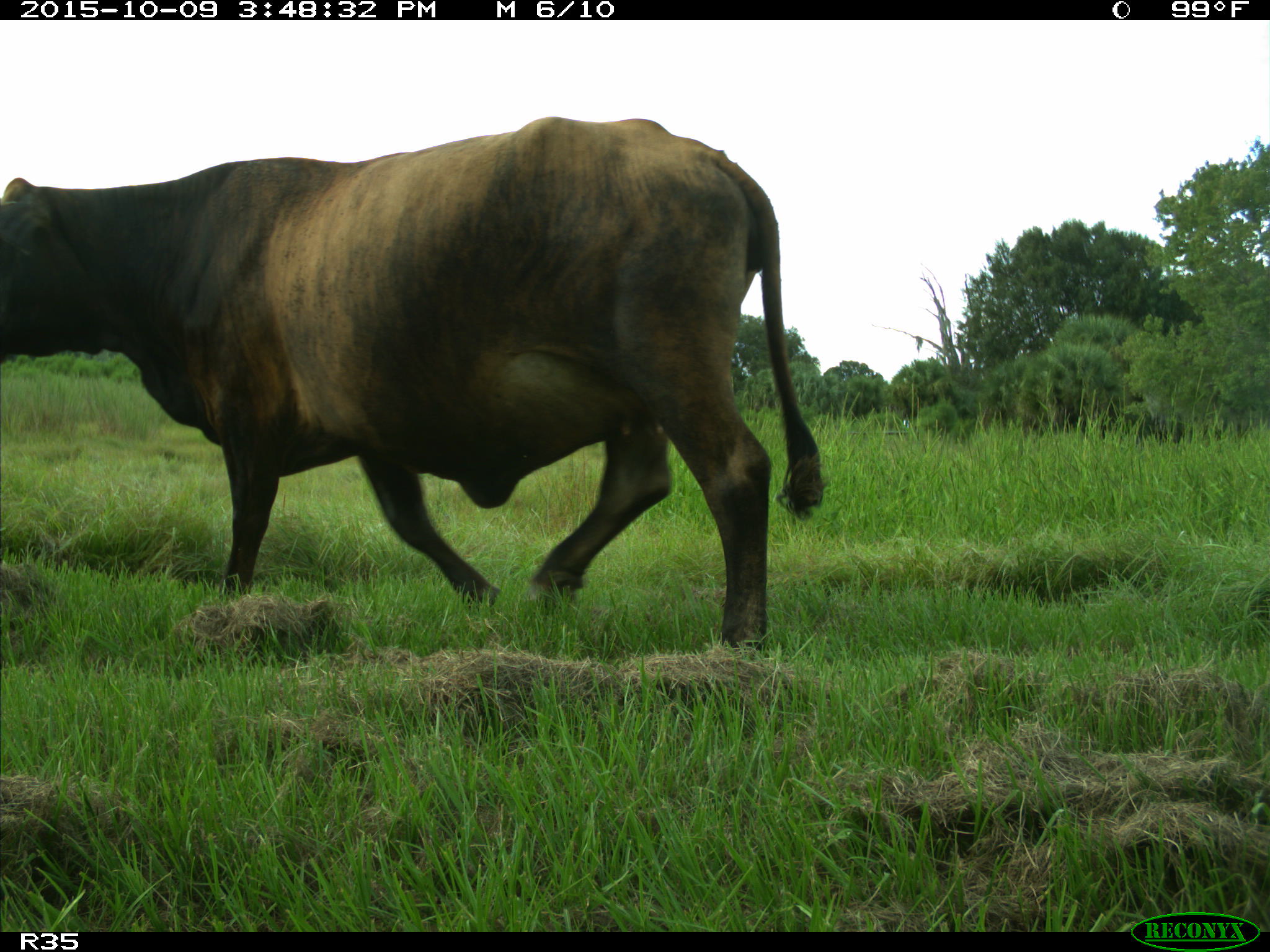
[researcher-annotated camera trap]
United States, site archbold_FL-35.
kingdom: Animalia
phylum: Chordata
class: Mammalia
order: Artiodactyla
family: Bovidae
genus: Bos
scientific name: Bos taurus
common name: domestic cow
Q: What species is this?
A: Bos taurus (domestic cow).